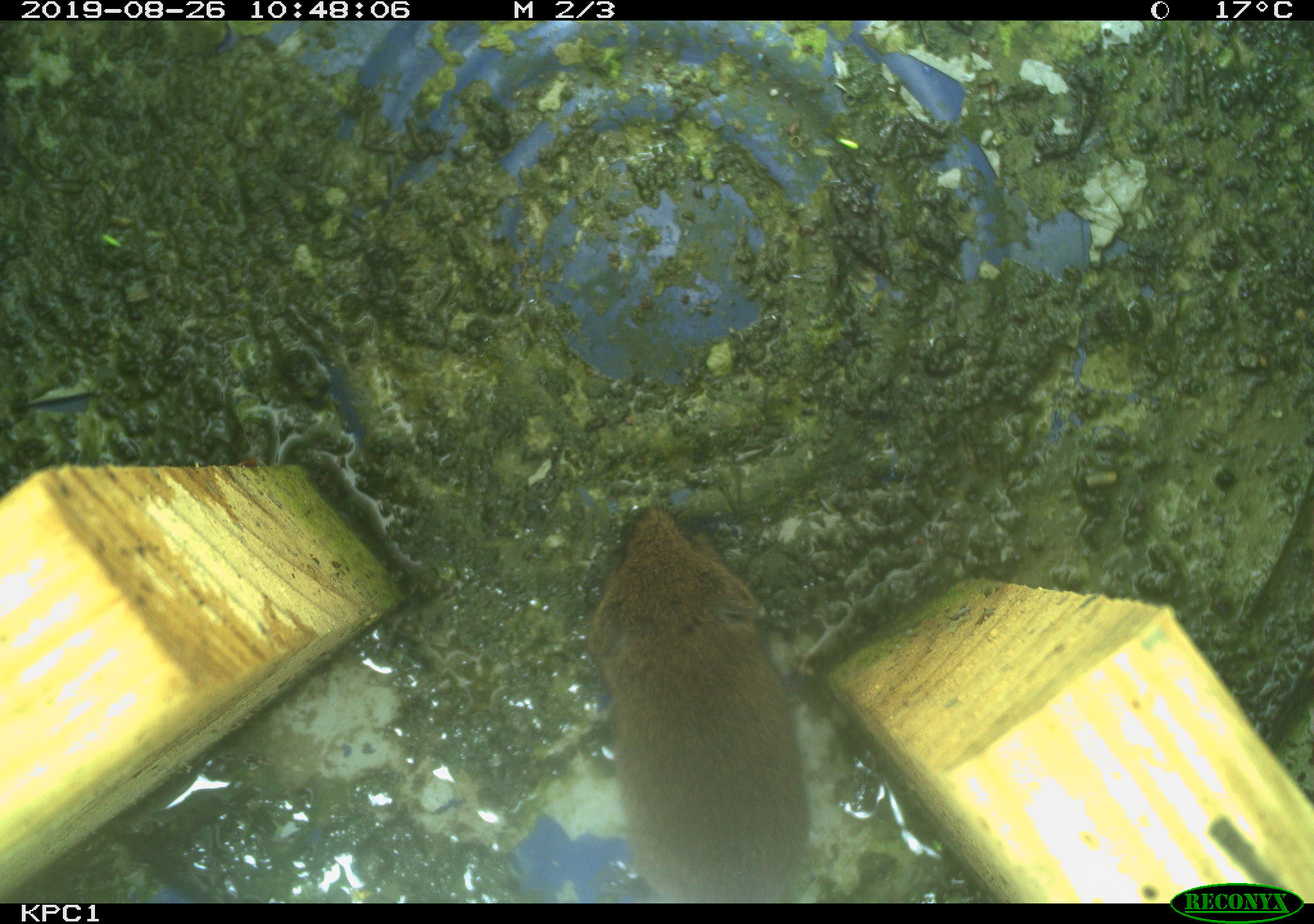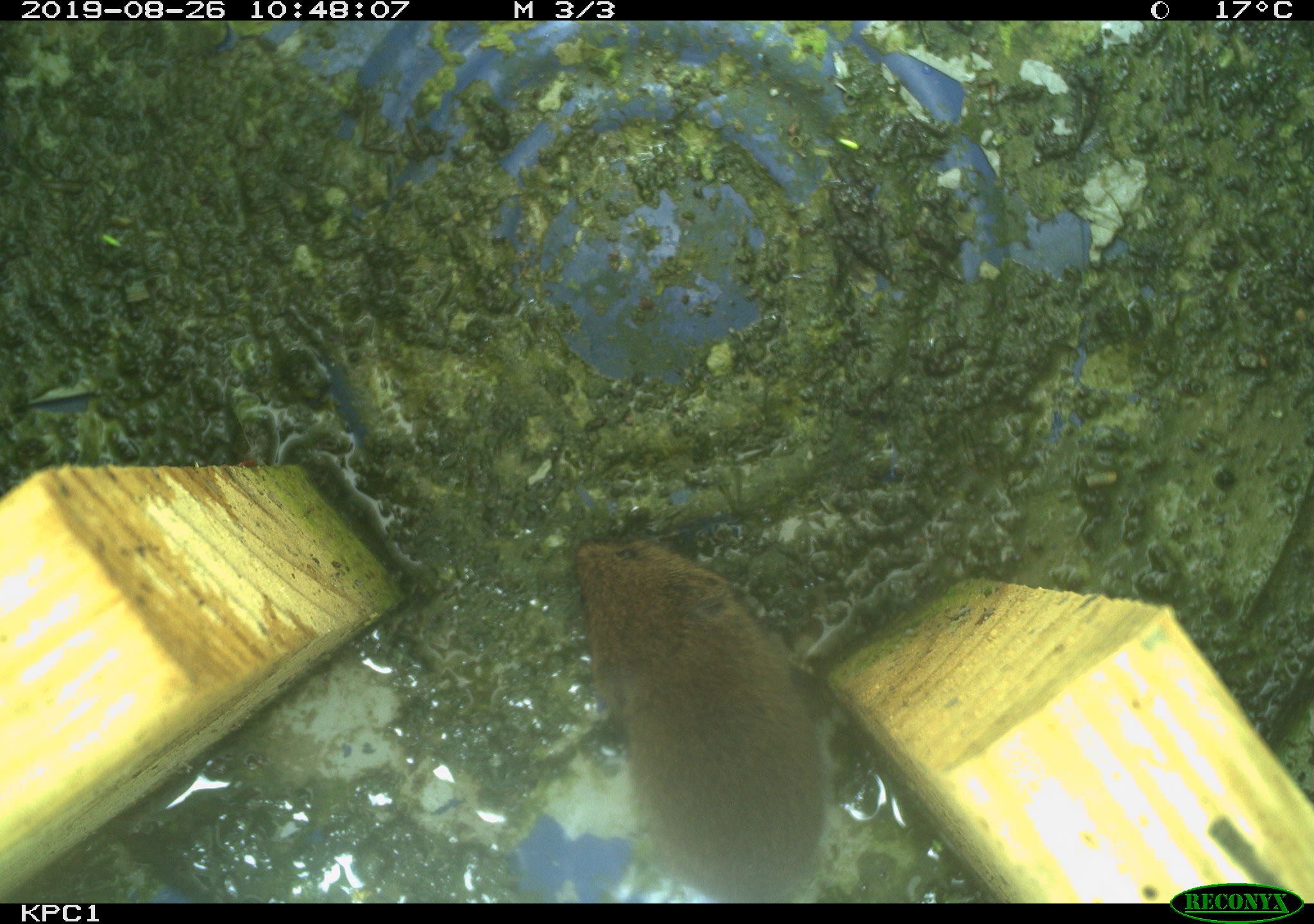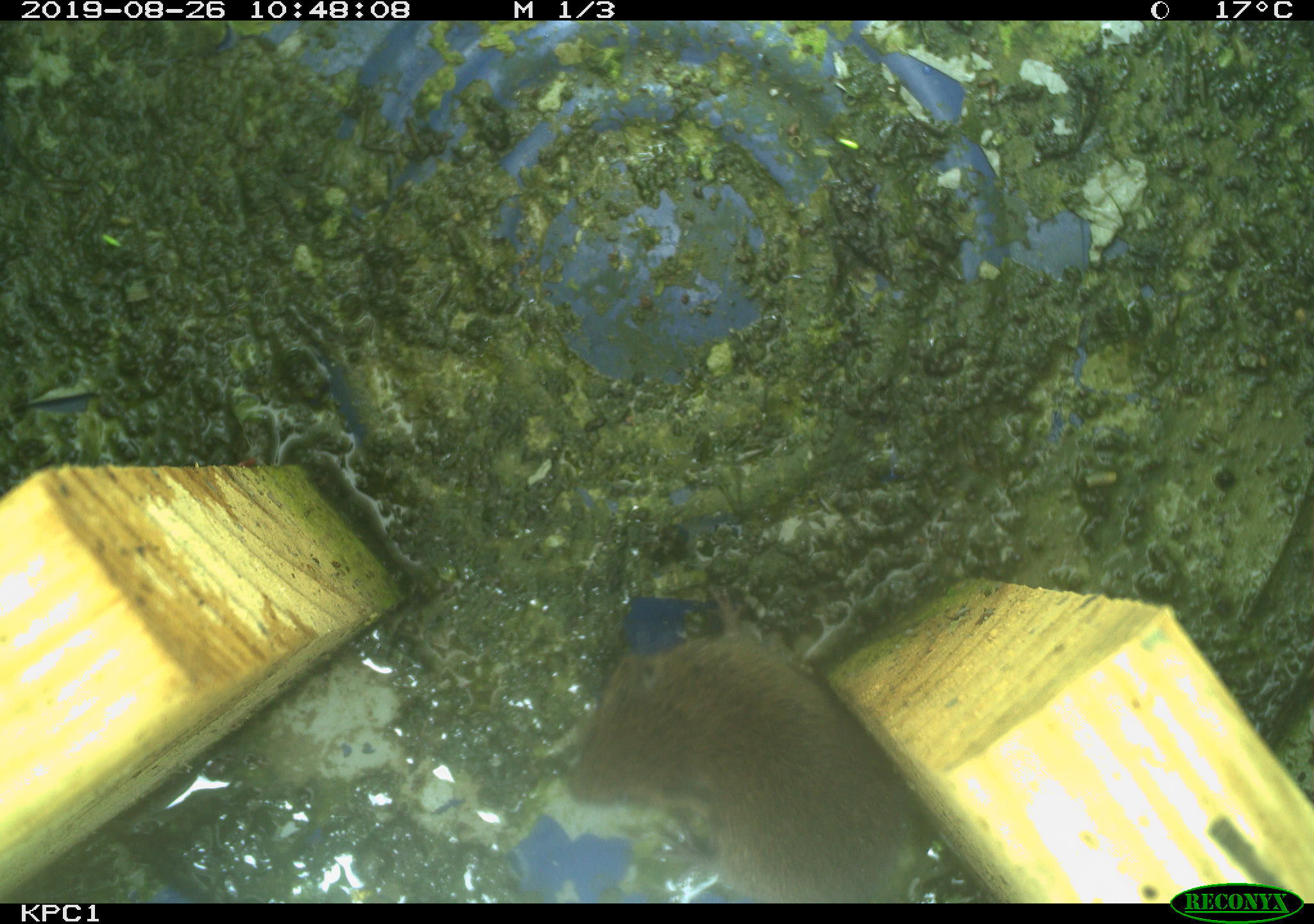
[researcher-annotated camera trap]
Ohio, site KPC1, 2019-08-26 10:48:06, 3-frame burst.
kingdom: Animalia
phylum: Chordata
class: Mammalia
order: Rodentia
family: Cricetidae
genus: Microtus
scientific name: Microtus pennsylvanicus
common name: meadow vole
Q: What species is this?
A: Meadow vole (Microtus pennsylvanicus).